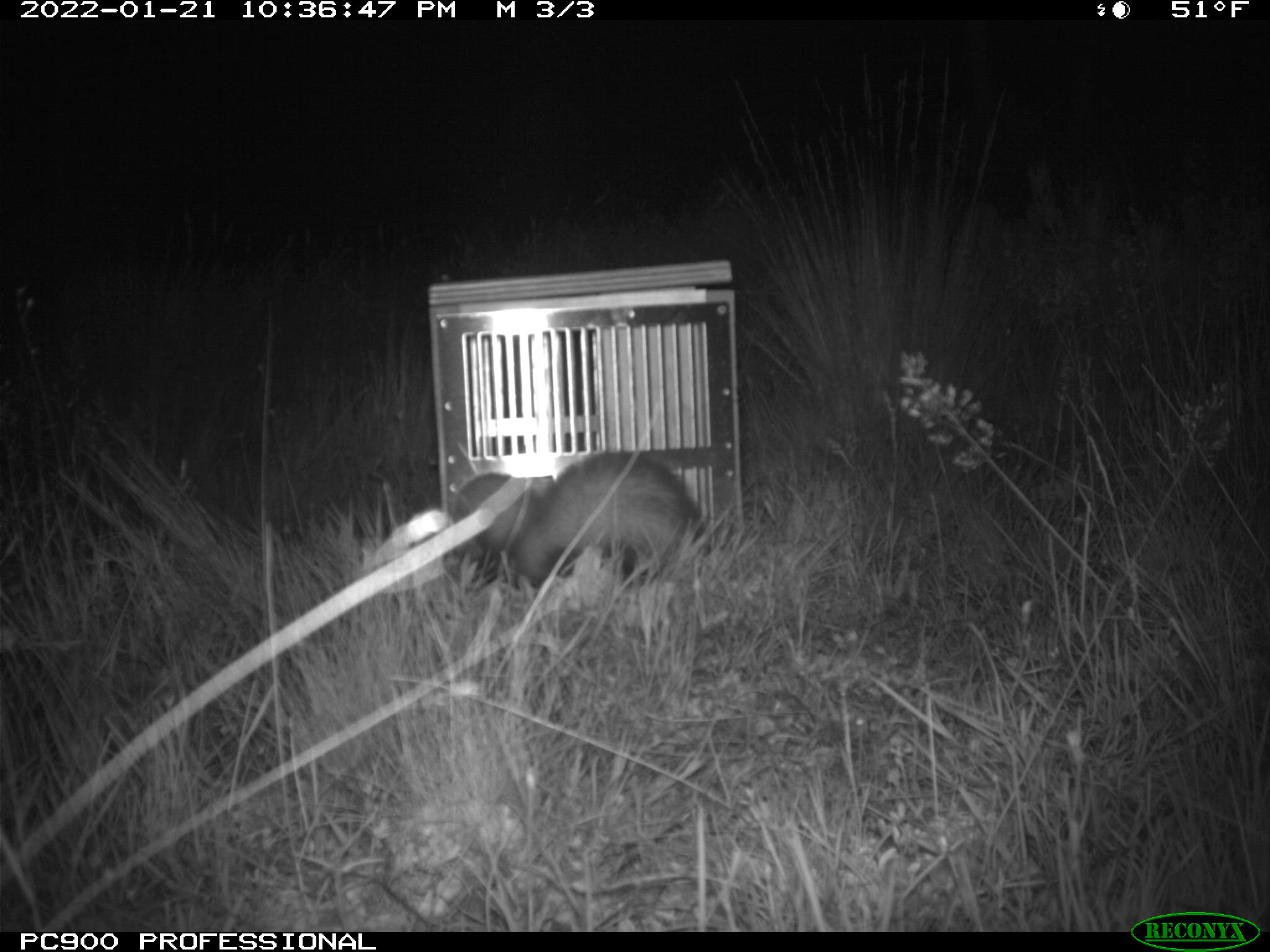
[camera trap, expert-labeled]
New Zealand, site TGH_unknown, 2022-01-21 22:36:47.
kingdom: Animalia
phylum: Chordata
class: Mammalia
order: Carnivora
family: Mustelidae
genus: Mustela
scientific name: Mustela furo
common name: ferret